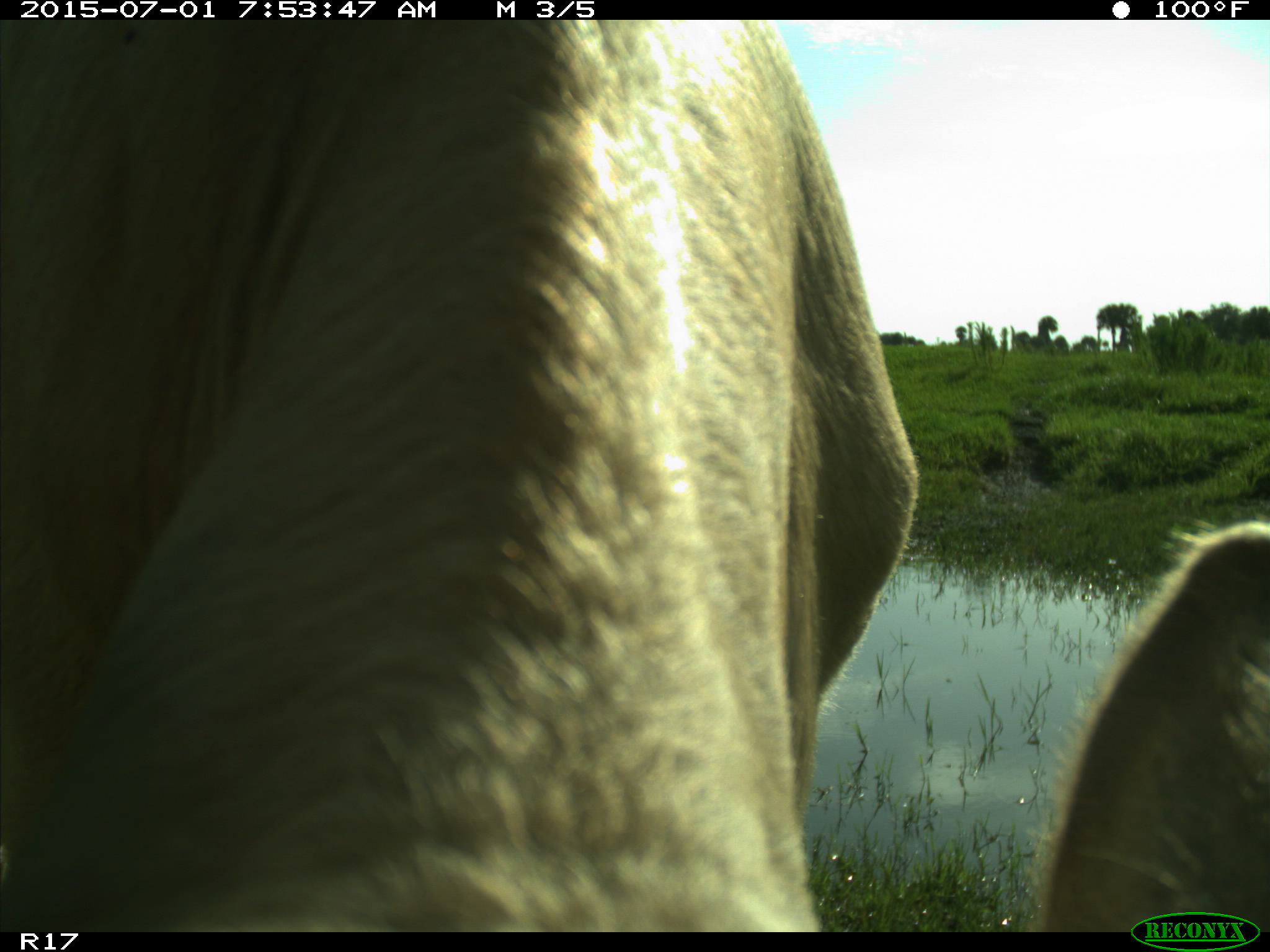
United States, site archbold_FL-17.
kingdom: Animalia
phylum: Chordata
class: Mammalia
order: Artiodactyla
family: Bovidae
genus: Bos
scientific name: Bos taurus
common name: domestic cow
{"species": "Bos taurus (domestic cow)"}